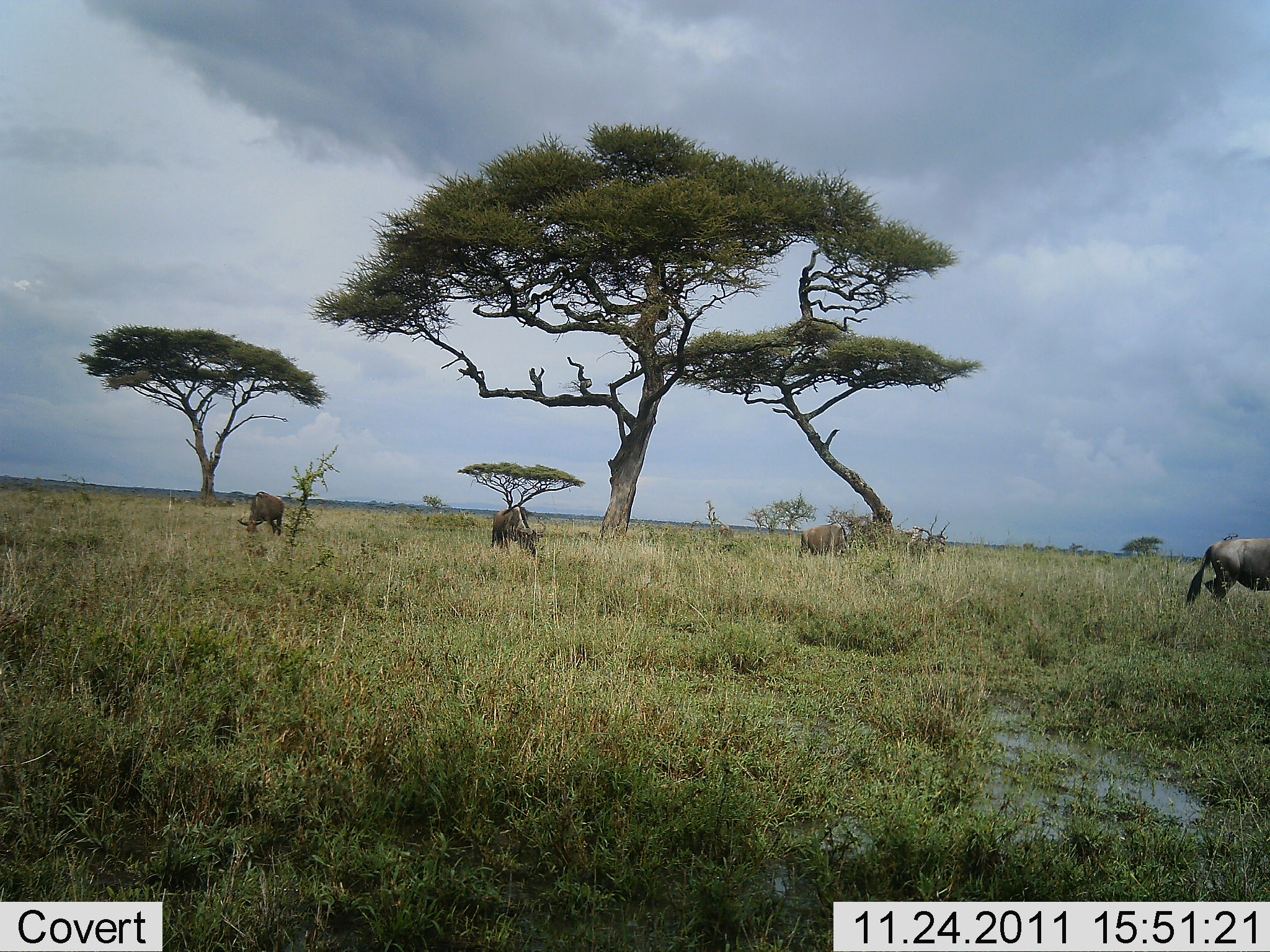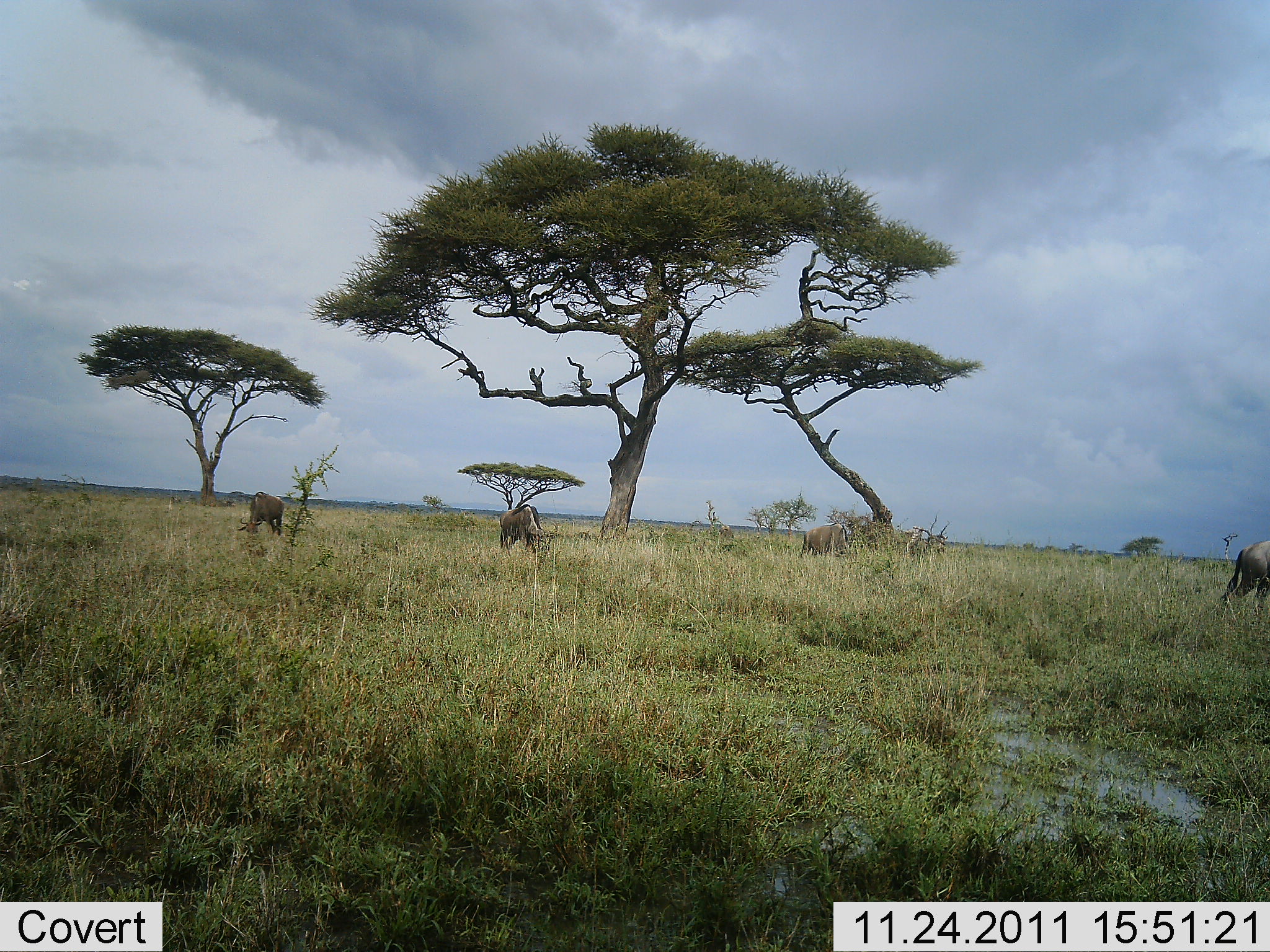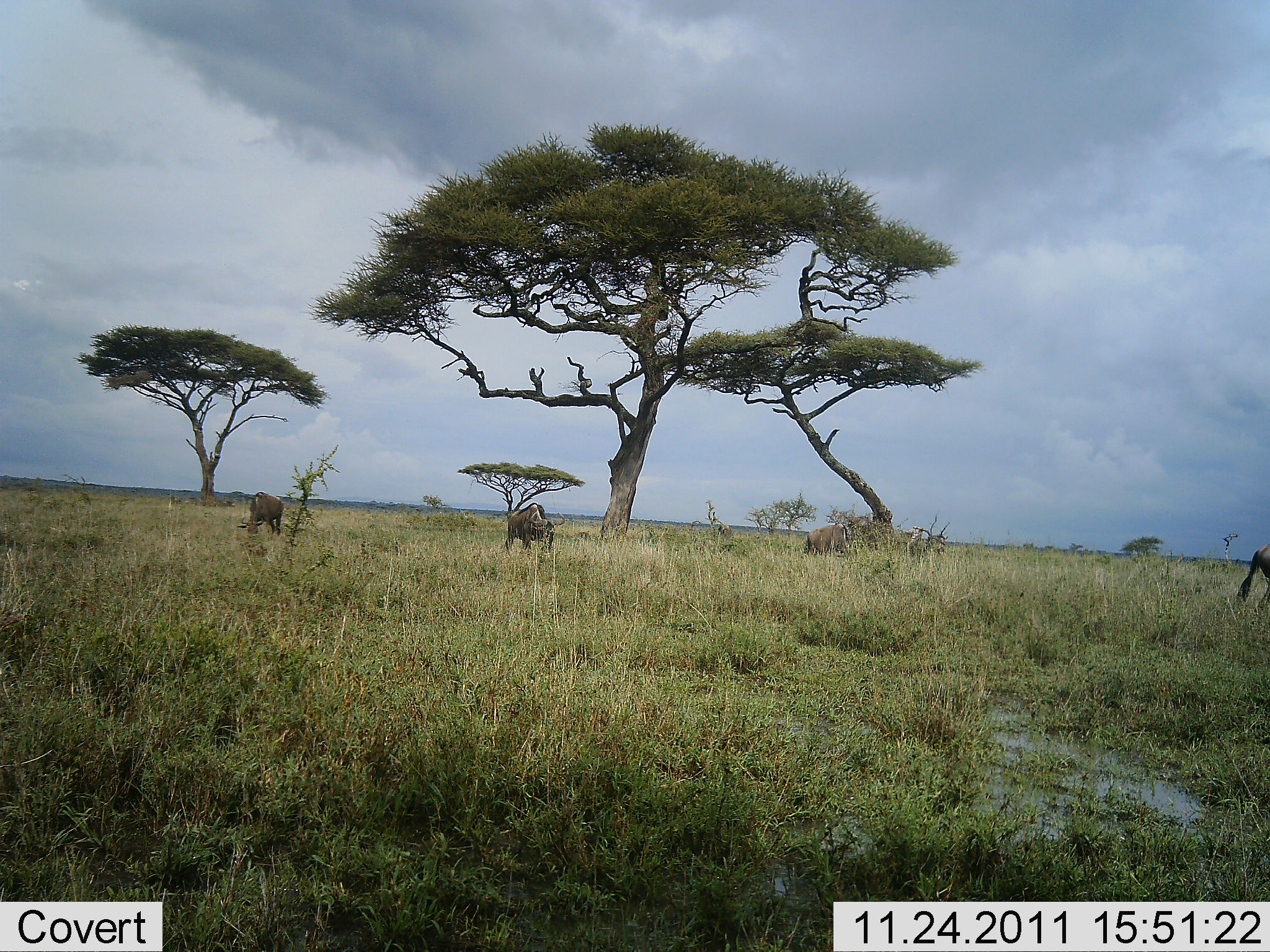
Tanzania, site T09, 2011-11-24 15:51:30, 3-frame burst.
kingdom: Animalia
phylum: Chordata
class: Mammalia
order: Artiodactyla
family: Bovidae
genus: Connochaetes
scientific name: Connochaetes taurinus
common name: blue wildebeest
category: wildebeest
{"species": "wildebeest (blue wildebeest) (Connochaetes taurinus)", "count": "4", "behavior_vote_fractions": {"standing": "10%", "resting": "10%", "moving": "70%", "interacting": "0%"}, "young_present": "0%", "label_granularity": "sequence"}